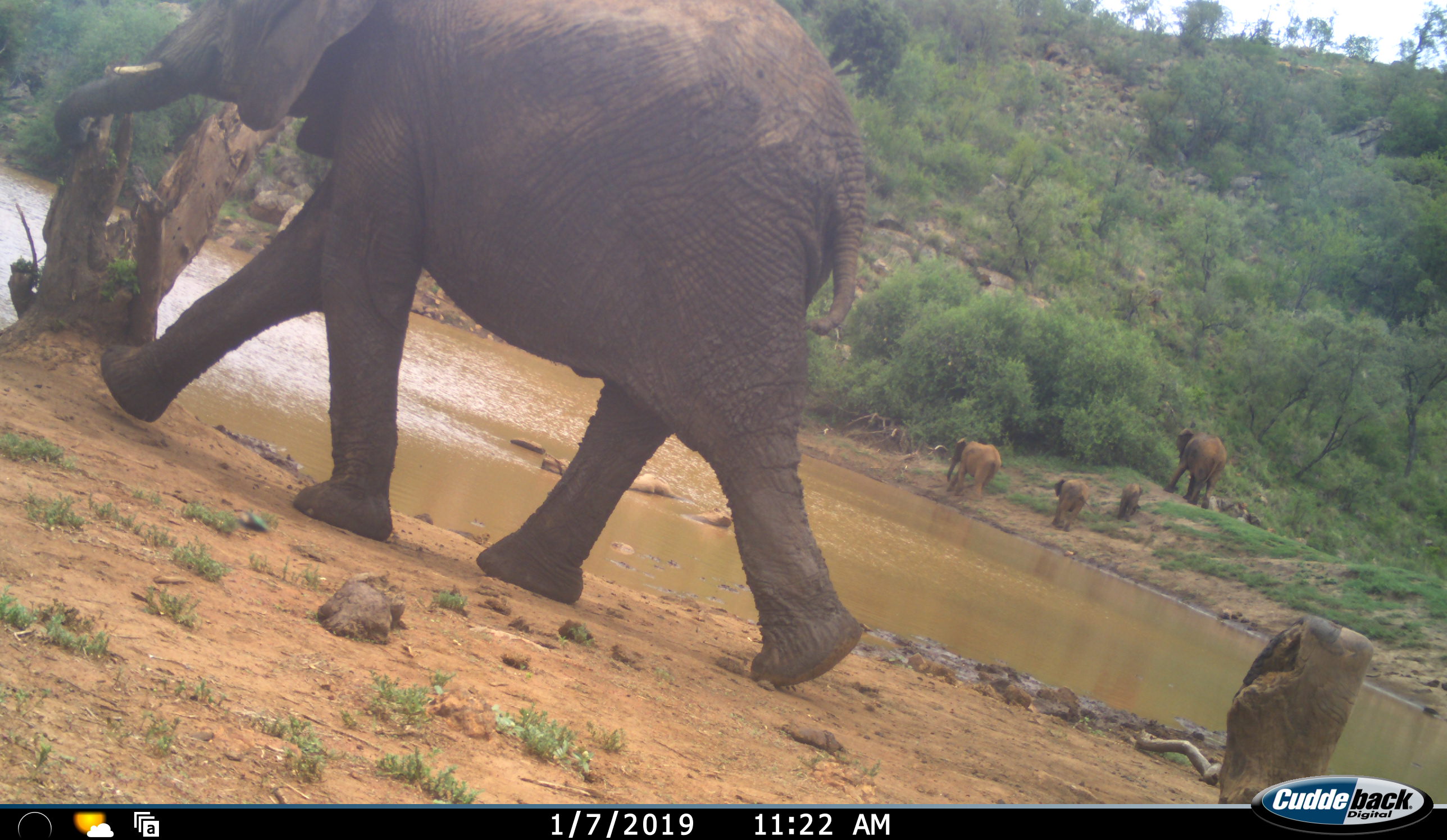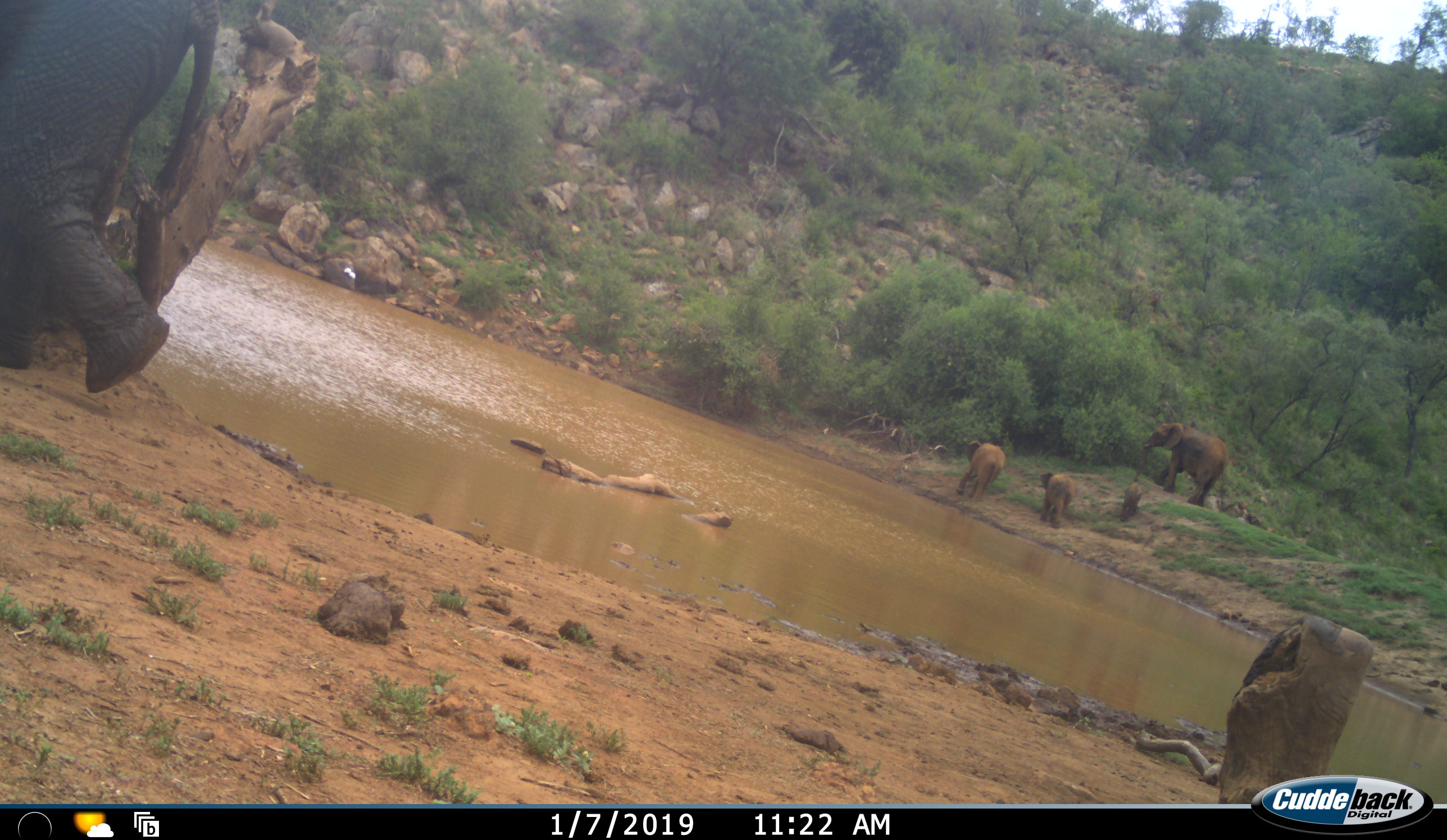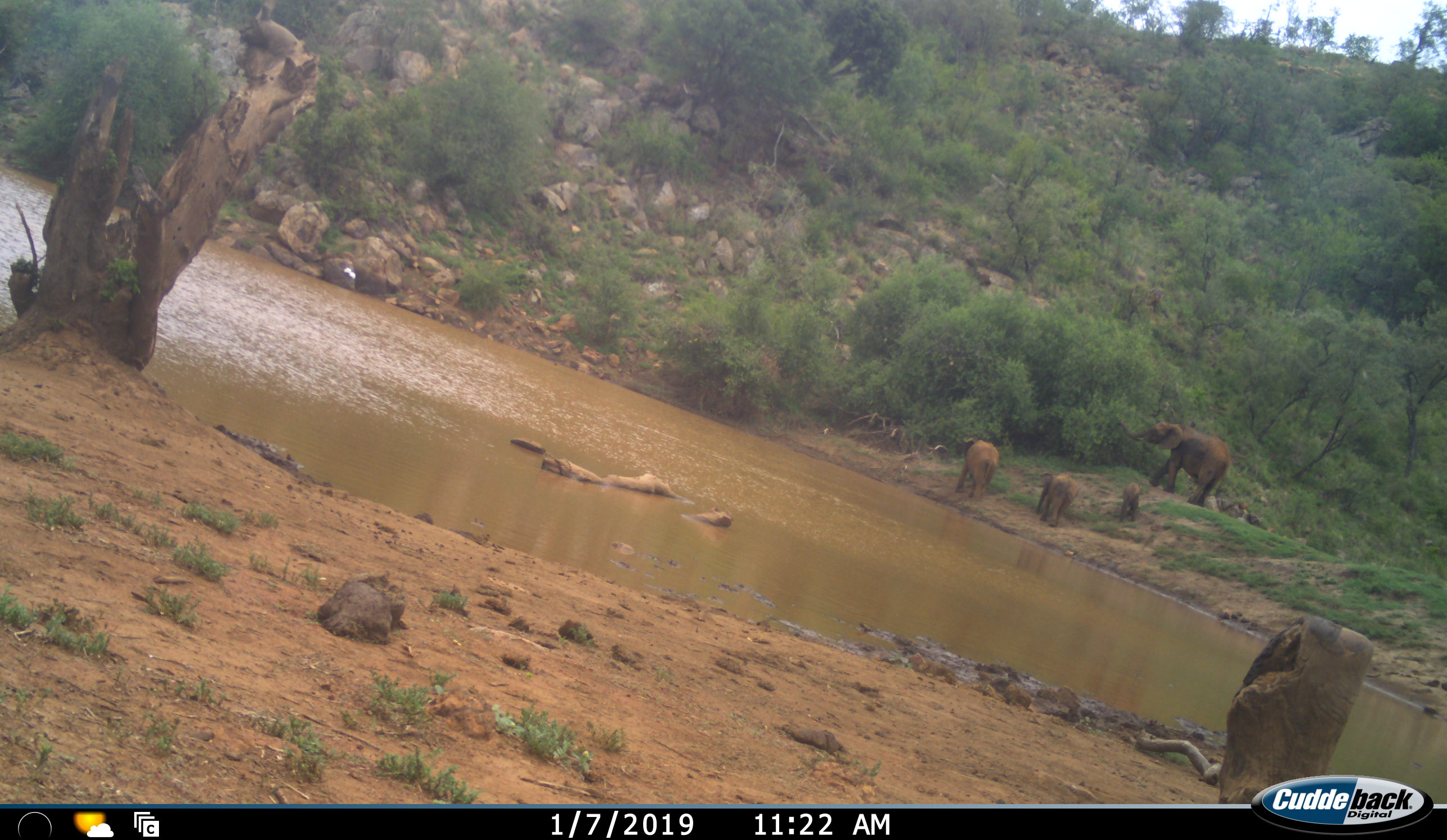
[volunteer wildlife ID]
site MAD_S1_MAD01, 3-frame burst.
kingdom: Animalia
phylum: Chordata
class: Mammalia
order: Proboscidea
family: Elephantidae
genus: Loxodonta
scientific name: Loxodonta africana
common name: african bush elephant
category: elephant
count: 5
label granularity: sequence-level